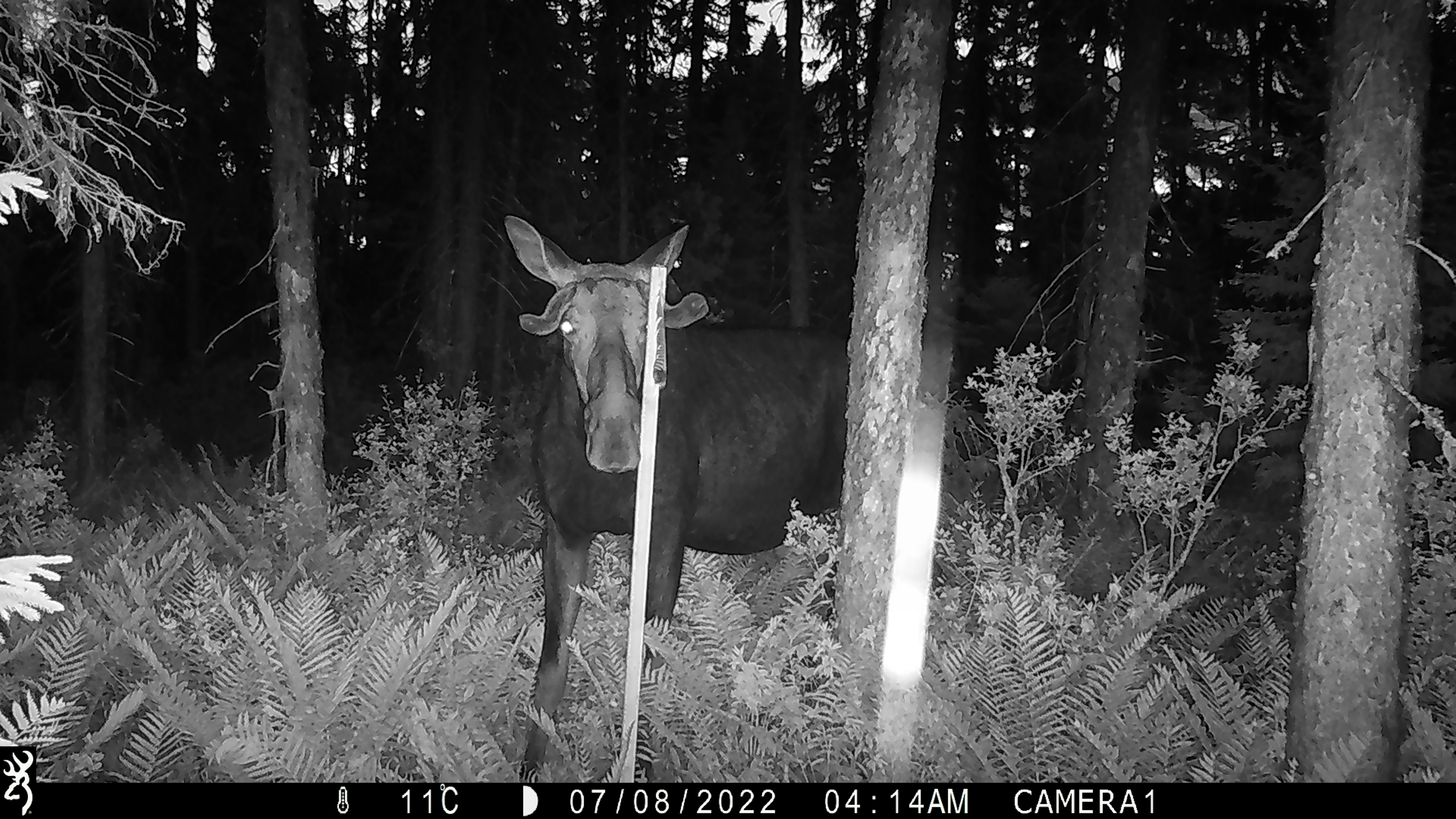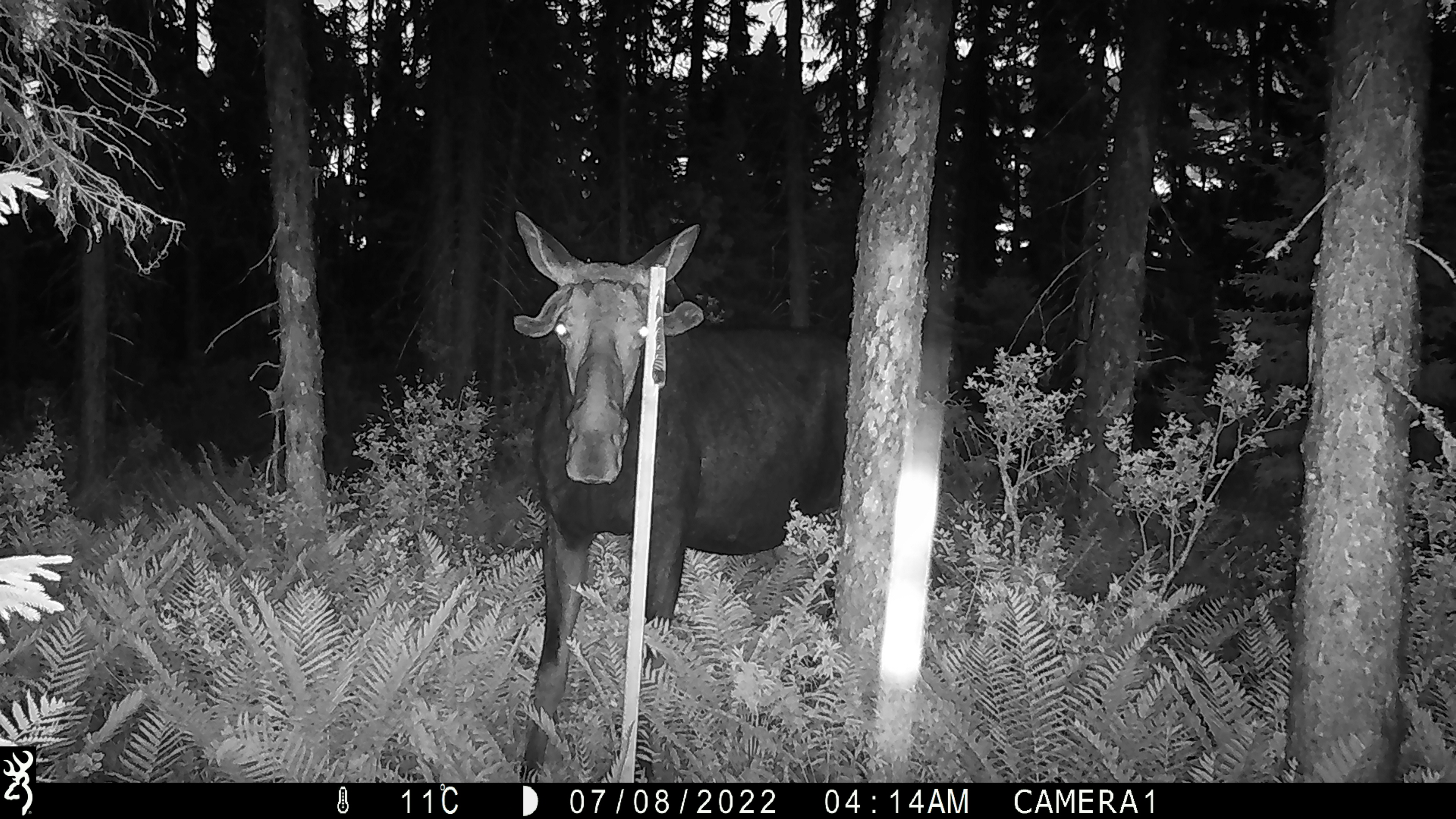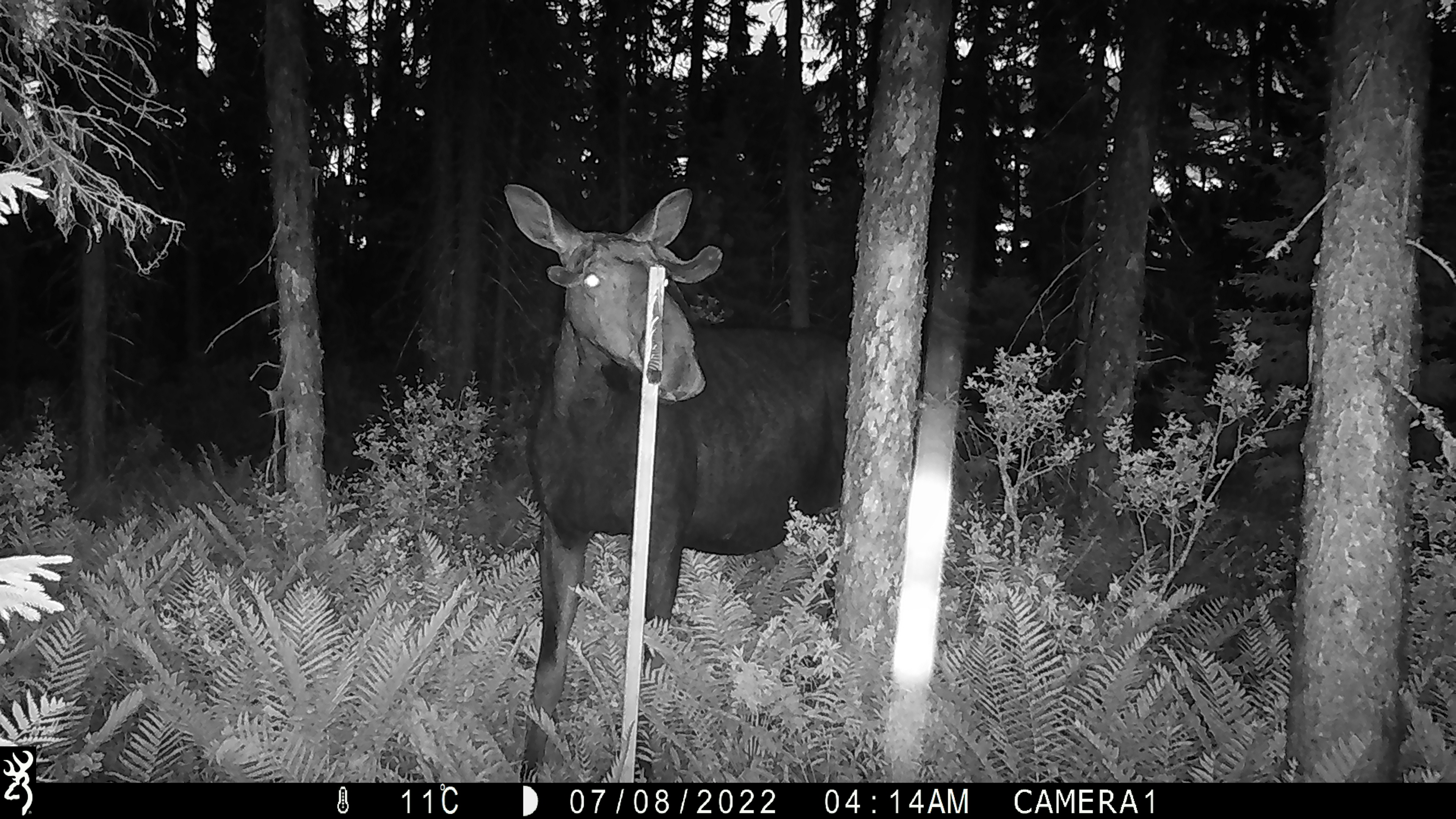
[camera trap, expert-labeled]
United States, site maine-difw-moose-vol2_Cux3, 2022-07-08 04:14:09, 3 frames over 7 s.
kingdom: Animalia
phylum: Chordata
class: Mammalia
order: Artiodactyla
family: Cervidae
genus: Alces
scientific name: Alces alces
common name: moose